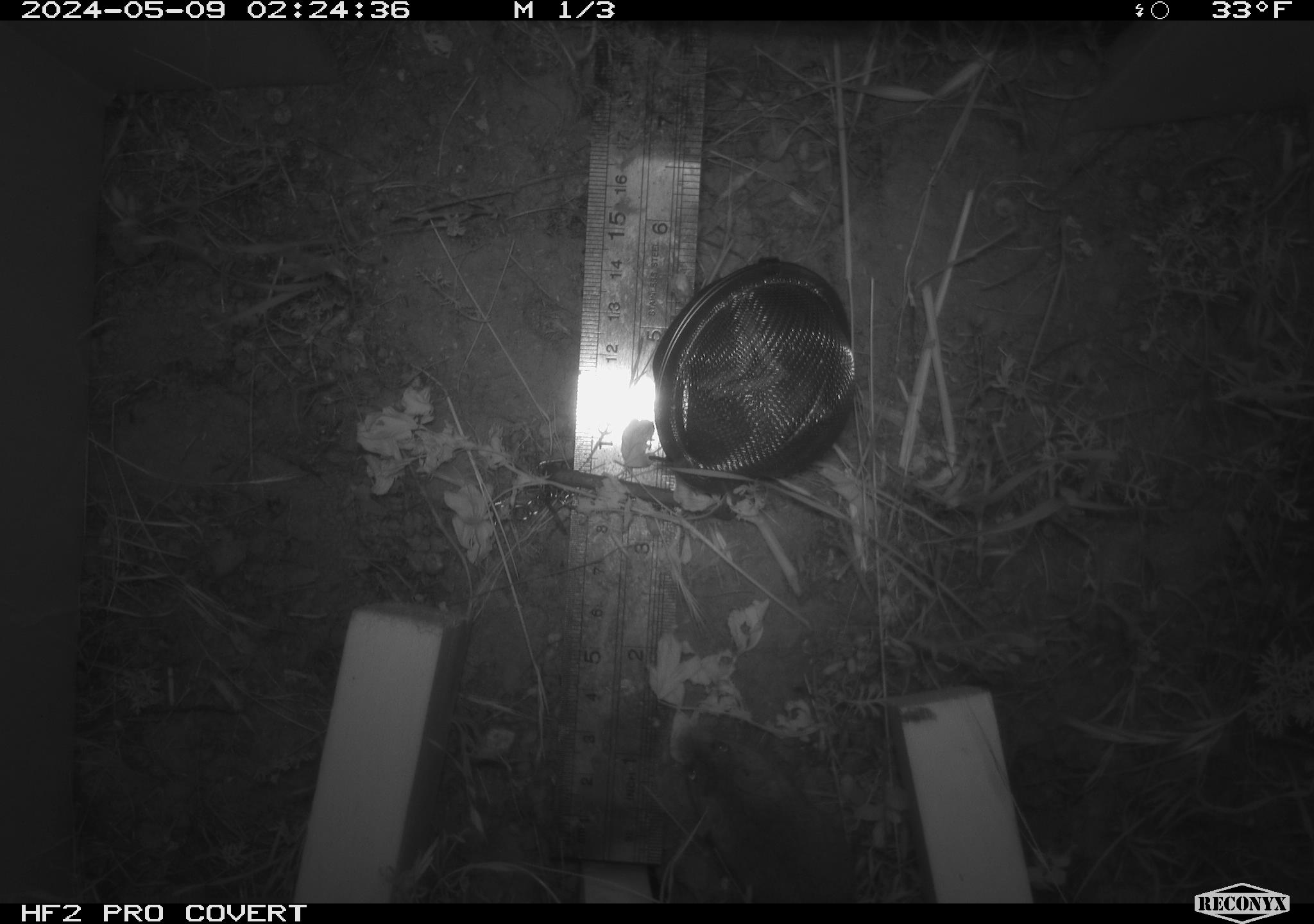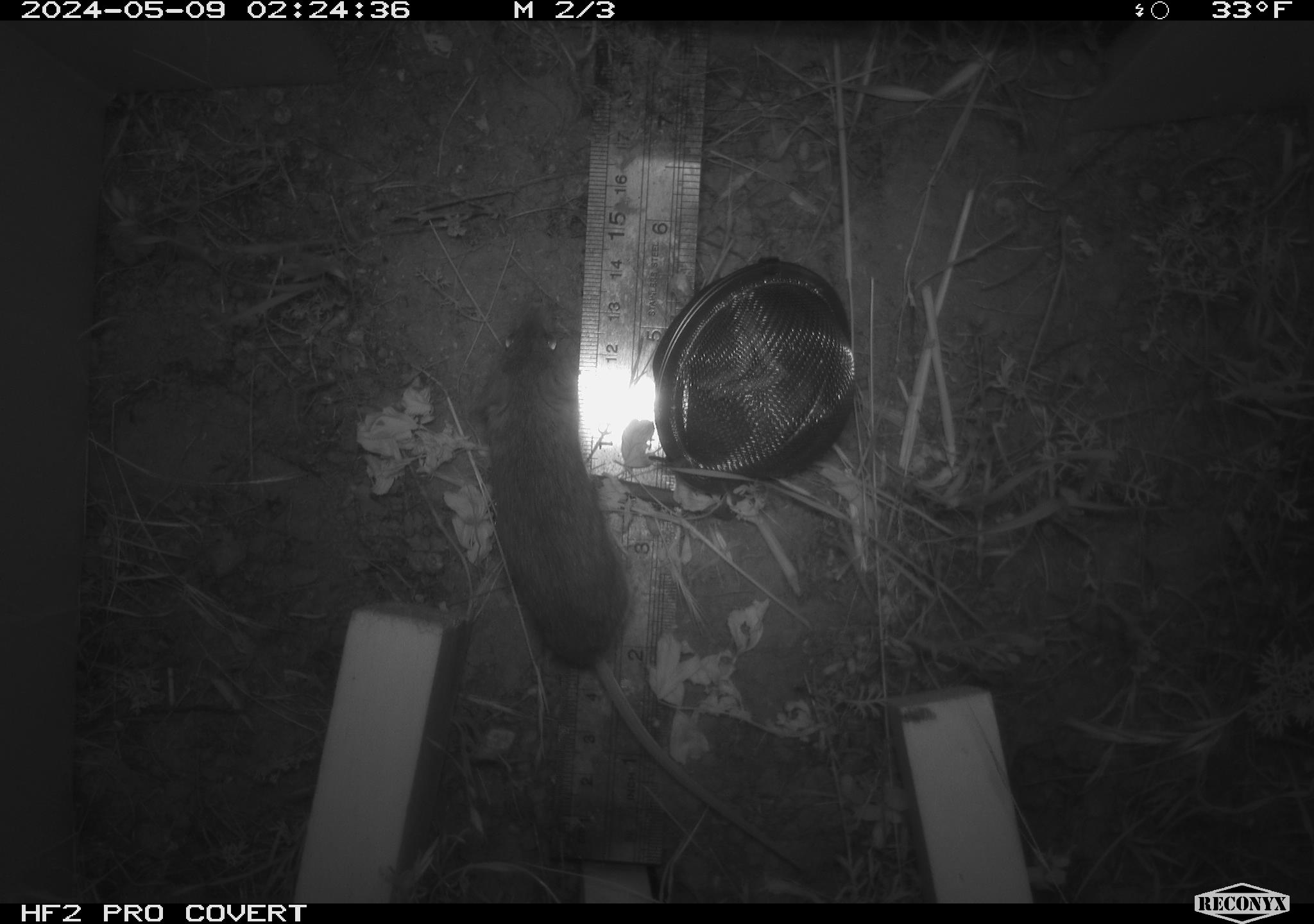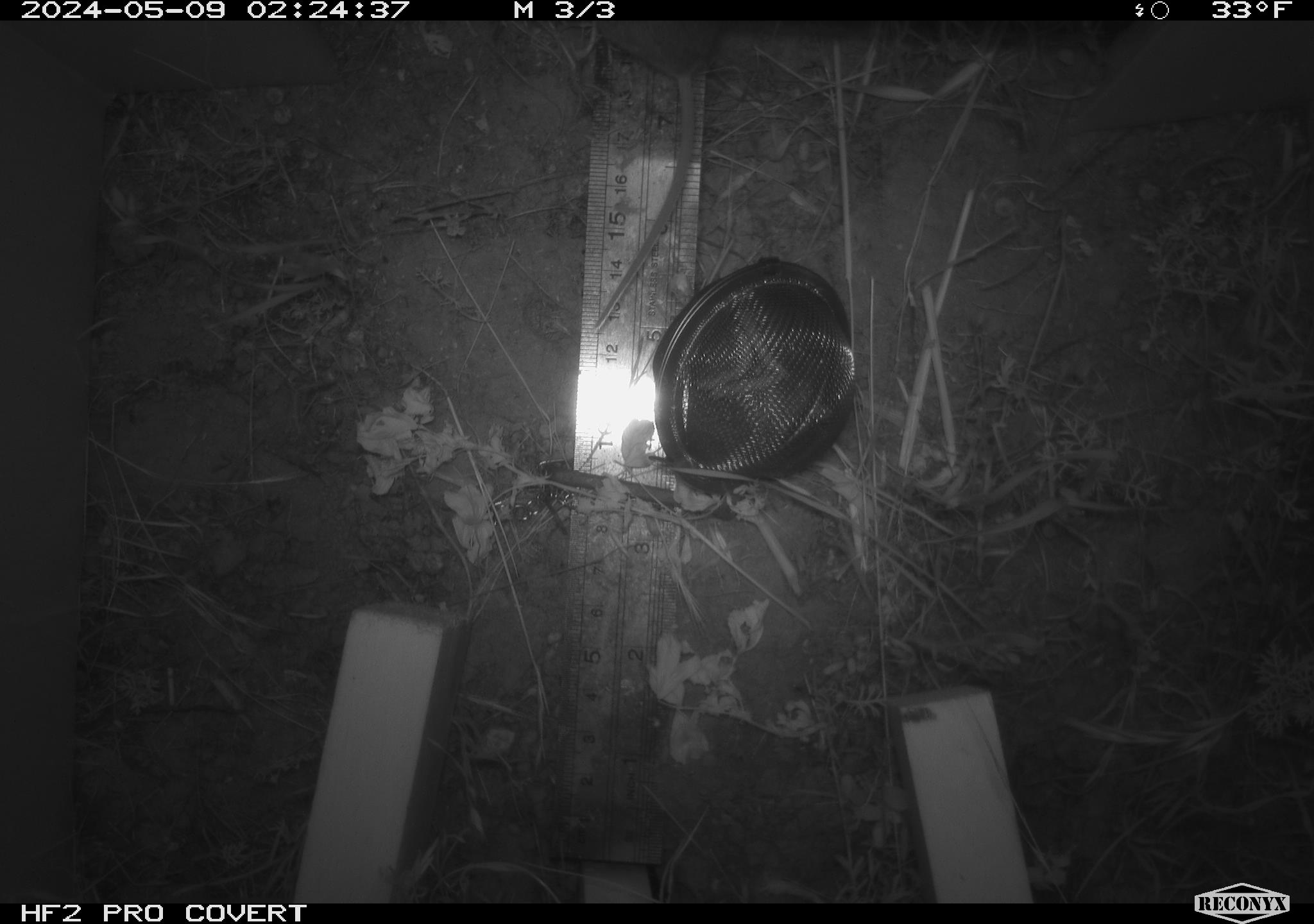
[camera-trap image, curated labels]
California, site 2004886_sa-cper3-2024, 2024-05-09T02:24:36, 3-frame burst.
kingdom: Animalia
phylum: Chordata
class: Mammalia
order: Rodentia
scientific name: Rodentia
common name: rodent